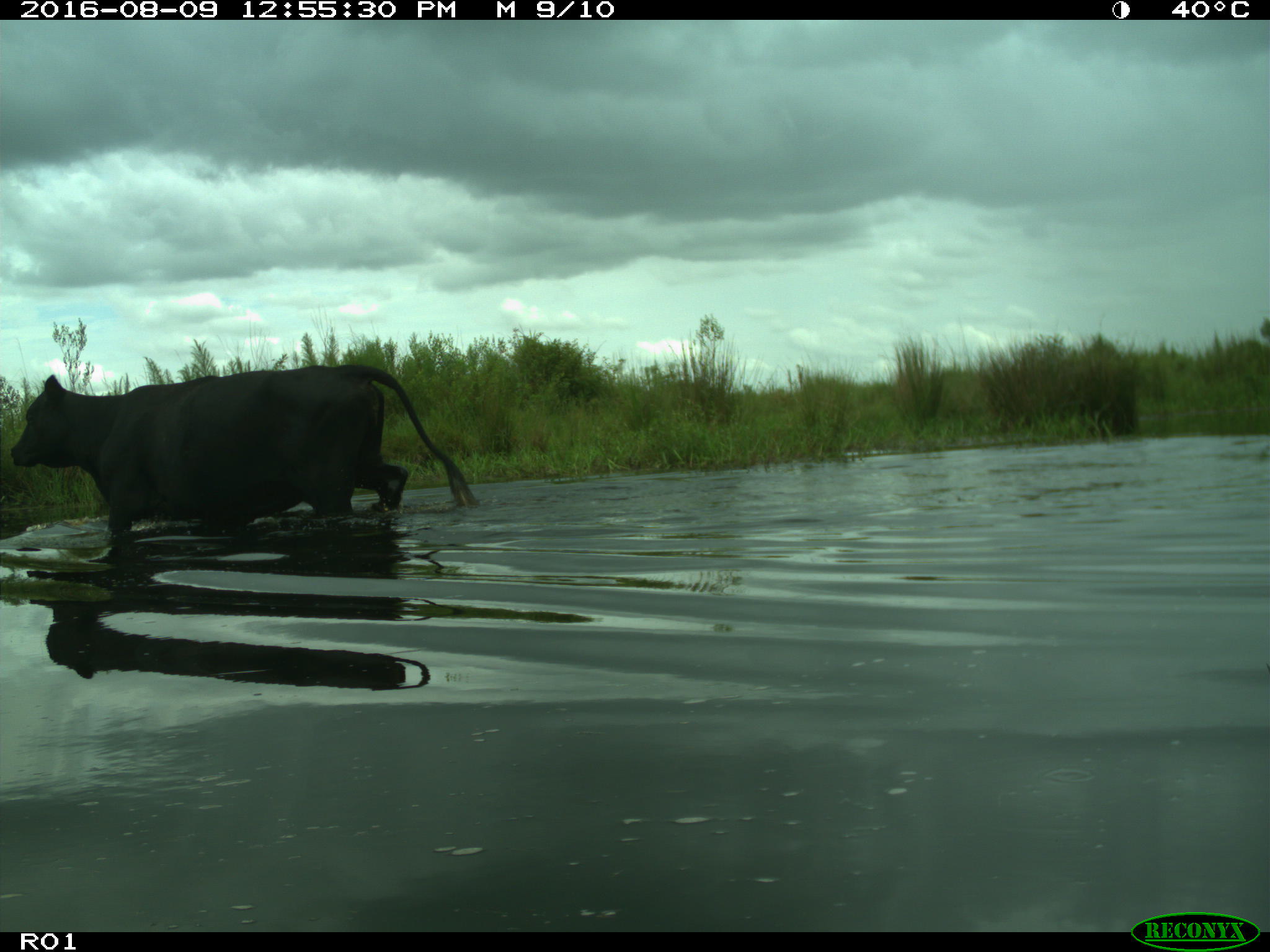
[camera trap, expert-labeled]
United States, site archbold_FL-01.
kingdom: Animalia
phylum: Chordata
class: Mammalia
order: Artiodactyla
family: Bovidae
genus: Bos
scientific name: Bos taurus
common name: domestic cow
Bos taurus (domestic cow).